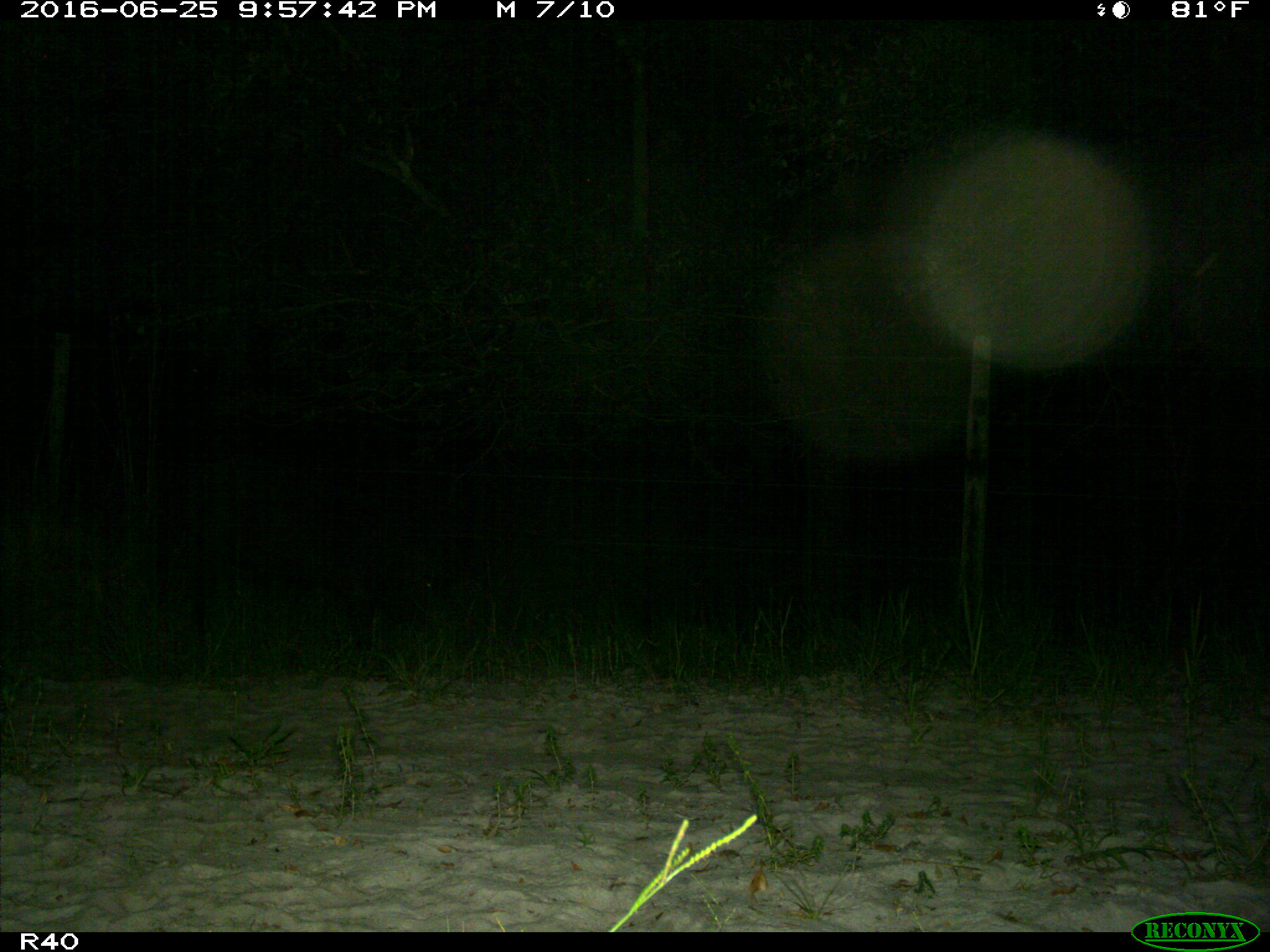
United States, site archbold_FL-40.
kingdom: Animalia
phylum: Chordata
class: Mammalia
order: Artiodactyla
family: Suidae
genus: Sus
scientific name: Sus scrofa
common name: wild boar